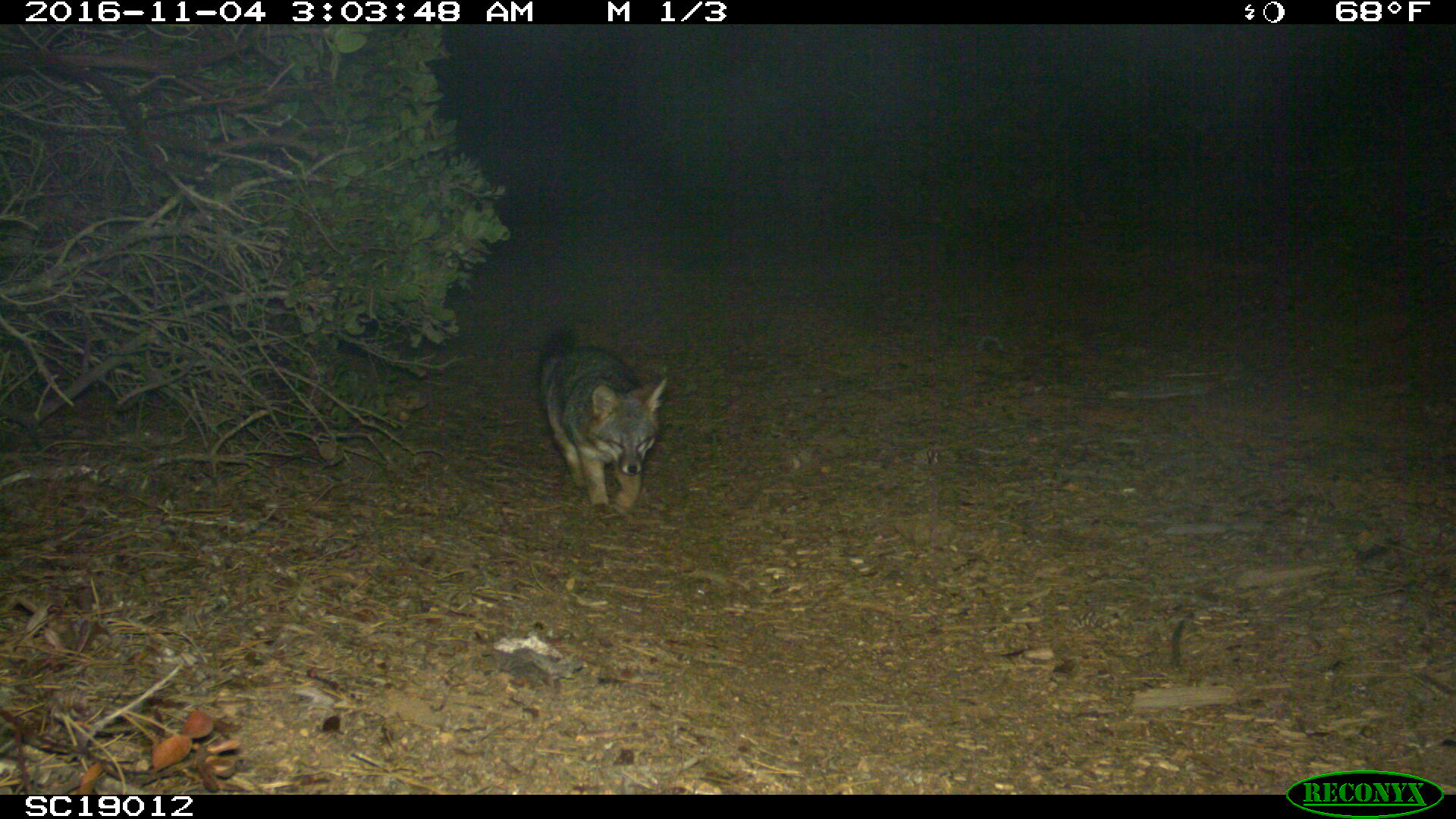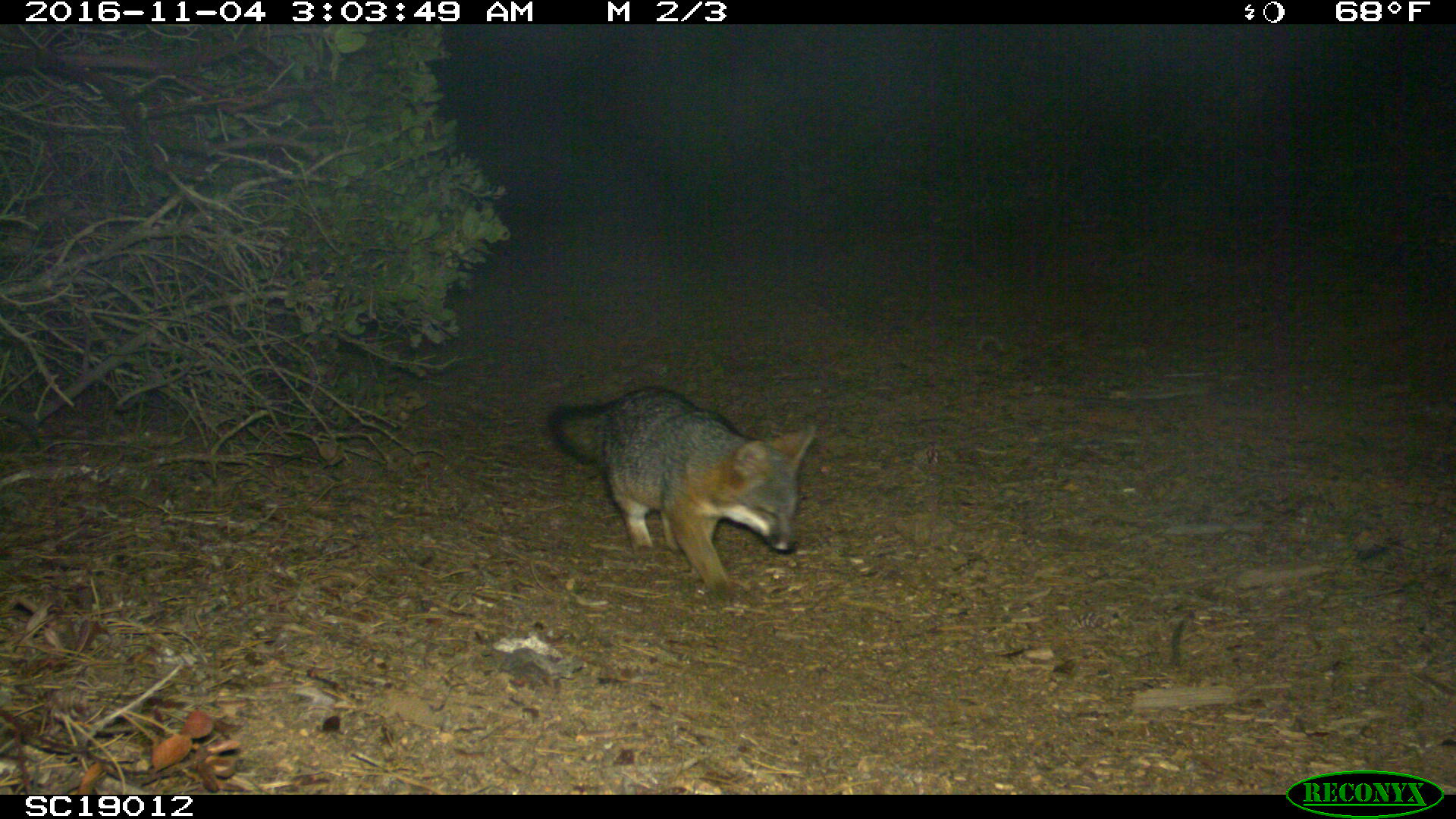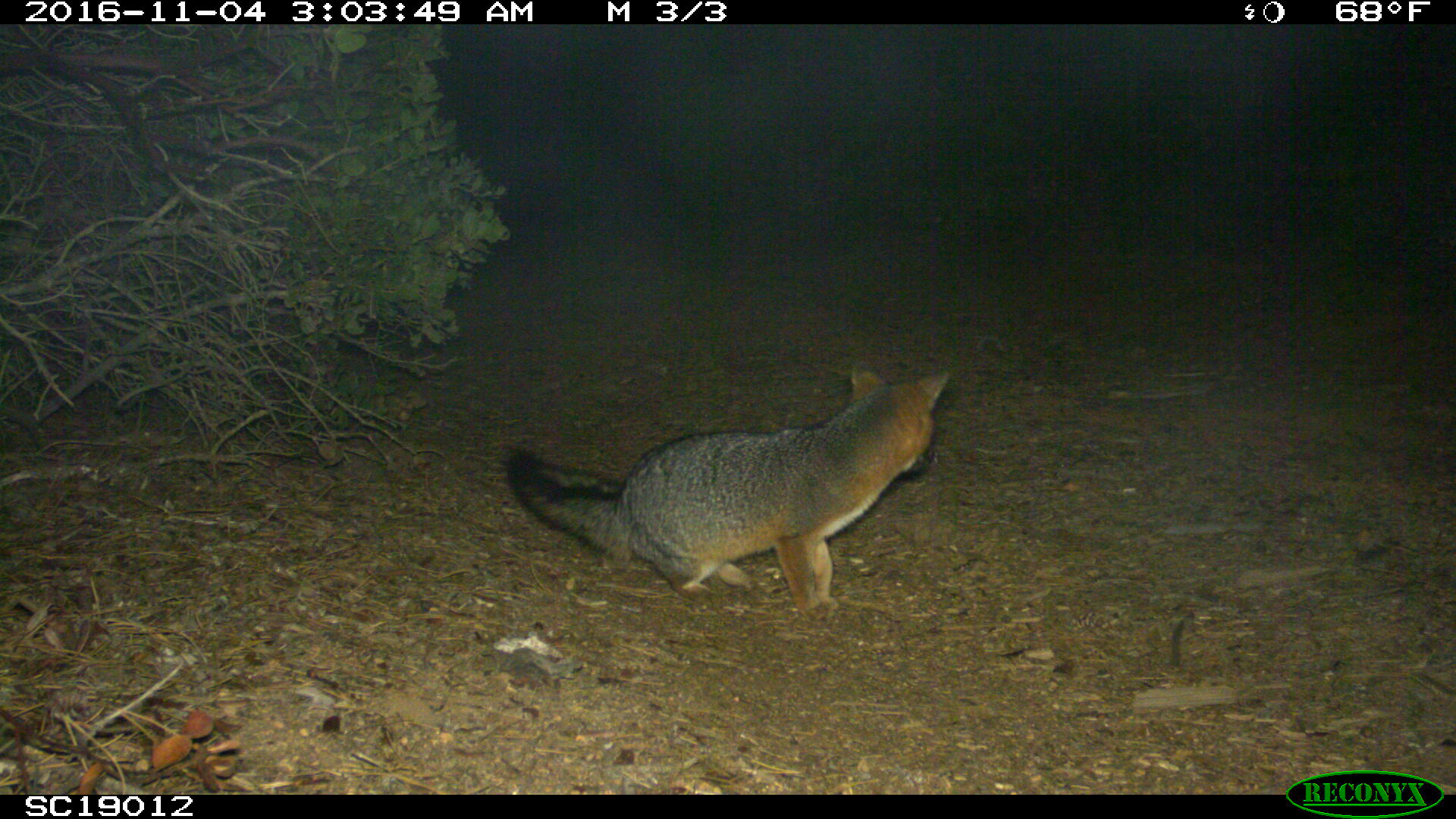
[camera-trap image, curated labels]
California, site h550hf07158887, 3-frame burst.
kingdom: Animalia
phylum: Chordata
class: Mammalia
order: Carnivora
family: Canidae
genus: Urocyon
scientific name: Urocyon littoralis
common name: island fox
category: fox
Fox (island fox) (Urocyon littoralis).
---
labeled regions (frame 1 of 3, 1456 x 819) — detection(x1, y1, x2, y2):
fox: detection(534, 327, 667, 516)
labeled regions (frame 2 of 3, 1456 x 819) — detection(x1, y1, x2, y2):
fox: detection(542, 385, 816, 601)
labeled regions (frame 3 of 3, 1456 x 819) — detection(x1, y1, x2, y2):
fox: detection(503, 361, 952, 623)